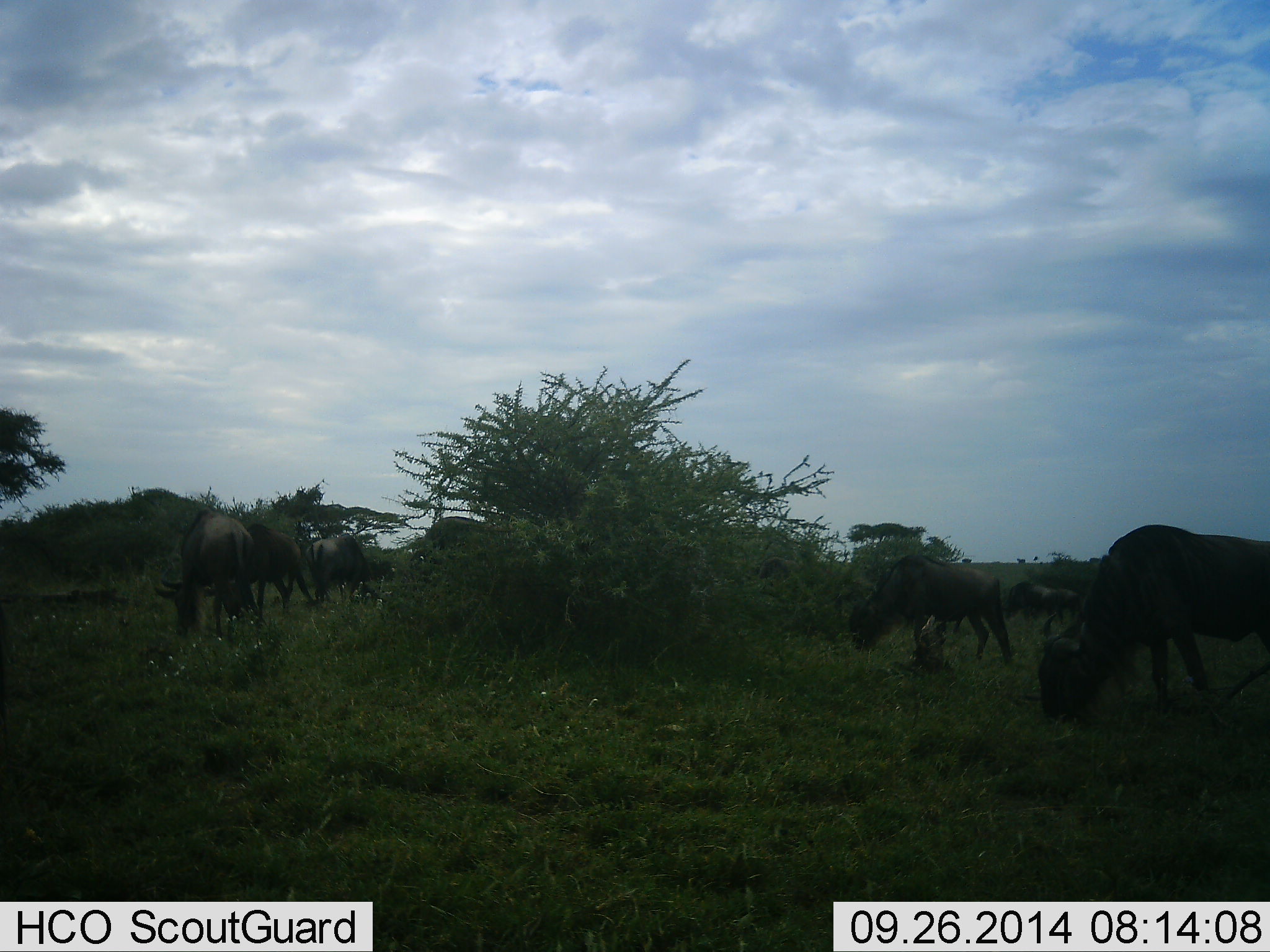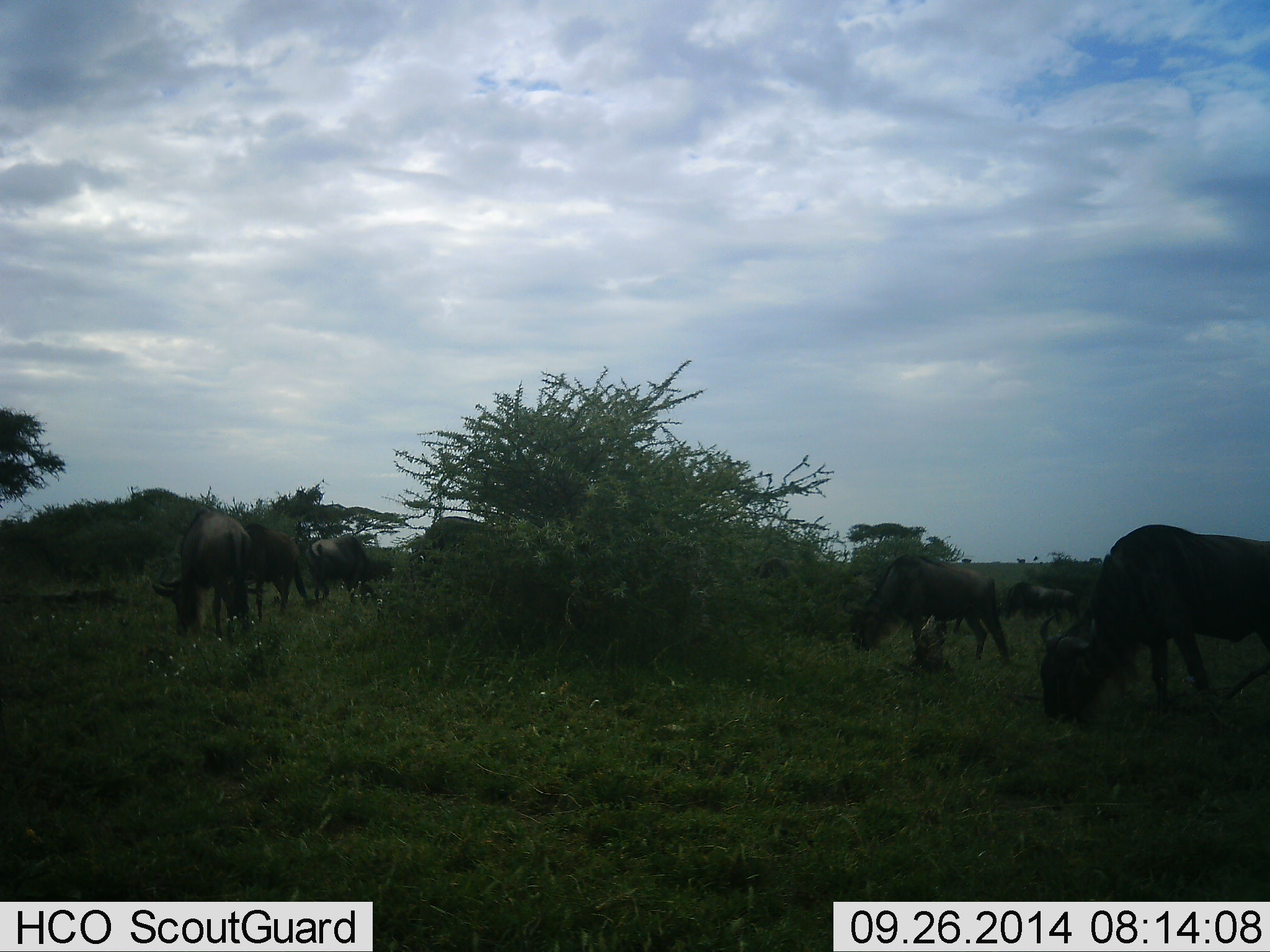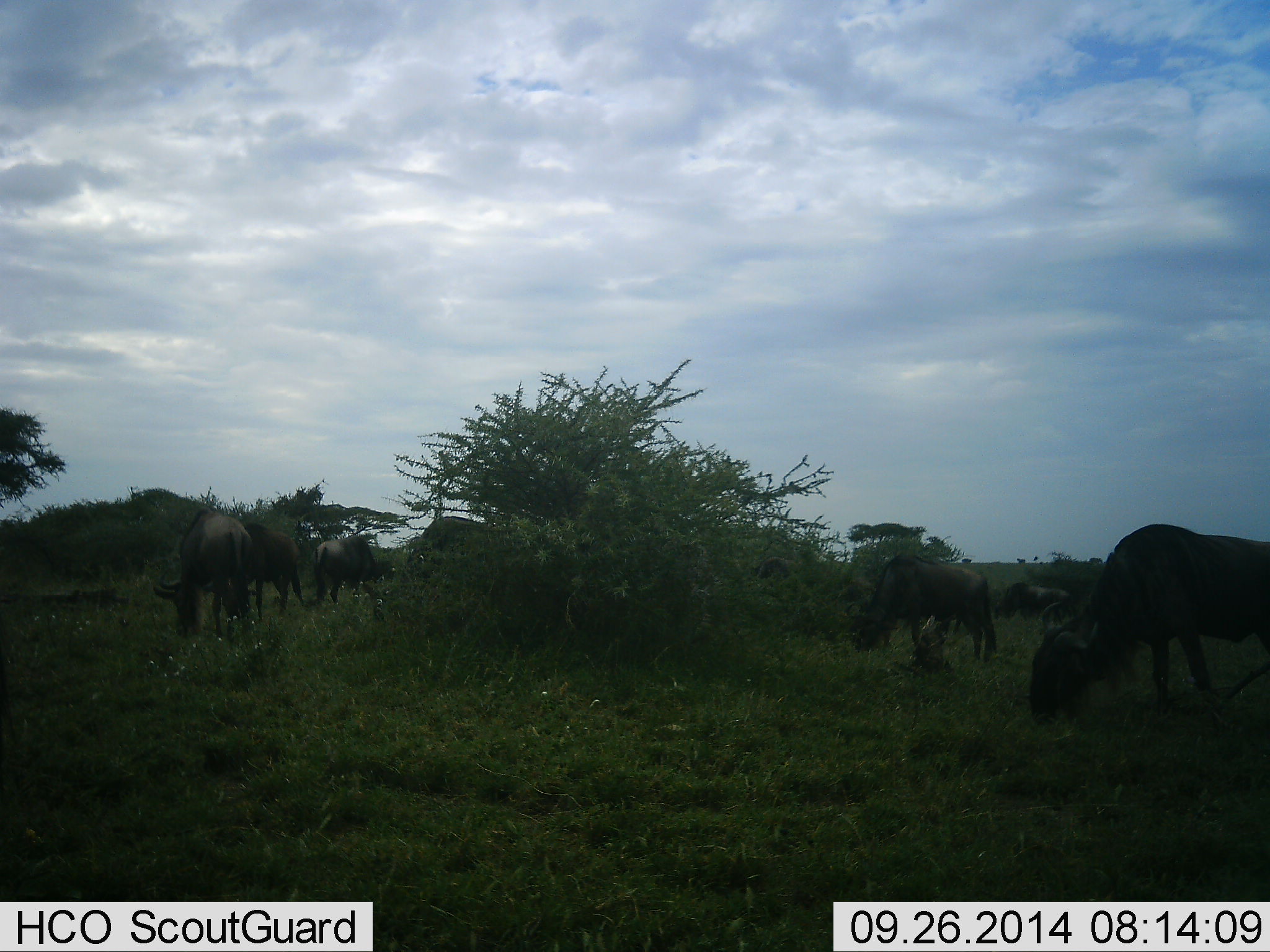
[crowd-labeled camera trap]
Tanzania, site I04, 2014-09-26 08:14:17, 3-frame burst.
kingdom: Animalia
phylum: Chordata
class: Mammalia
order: Artiodactyla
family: Bovidae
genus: Connochaetes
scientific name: Connochaetes taurinus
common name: blue wildebeest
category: wildebeest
Wildebeest (blue wildebeest) (Connochaetes taurinus), count 8. Behavior (volunteer vote fractions): standing 20%, resting 0%, moving 20%, interacting 0%. Young present (vote fraction): 0%. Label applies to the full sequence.